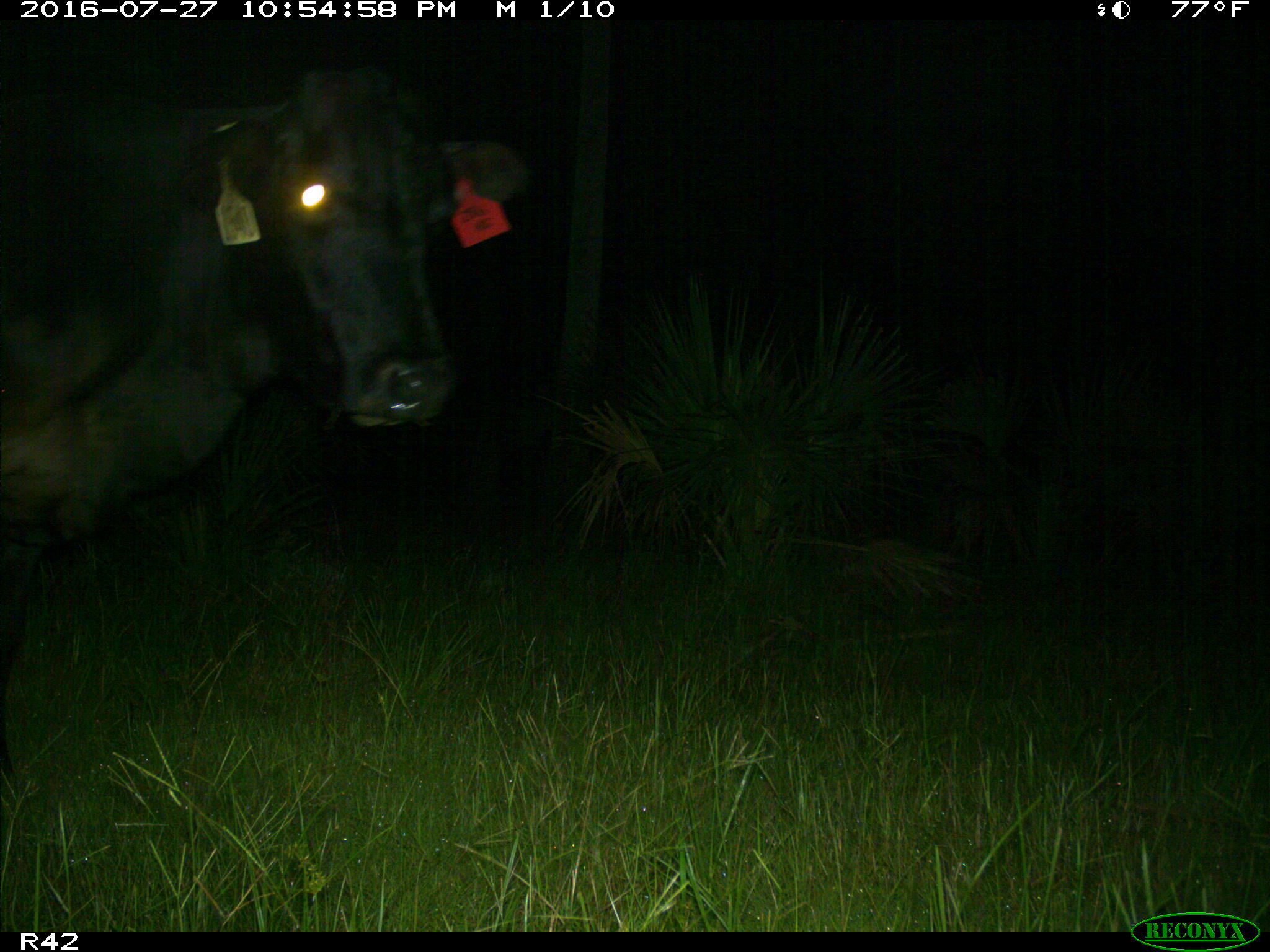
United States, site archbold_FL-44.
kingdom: Animalia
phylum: Chordata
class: Mammalia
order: Artiodactyla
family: Bovidae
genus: Bos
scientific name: Bos taurus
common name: domestic cow